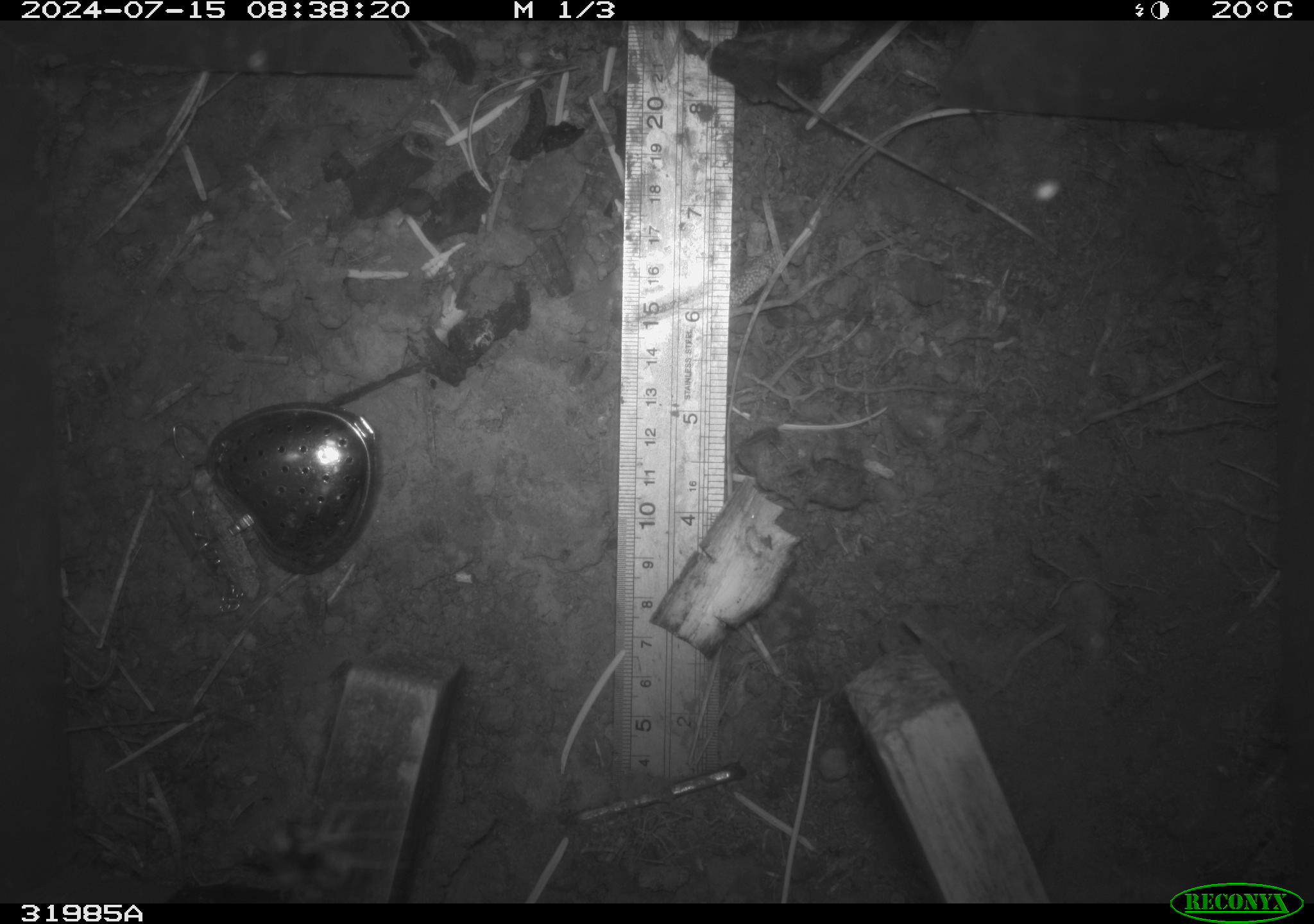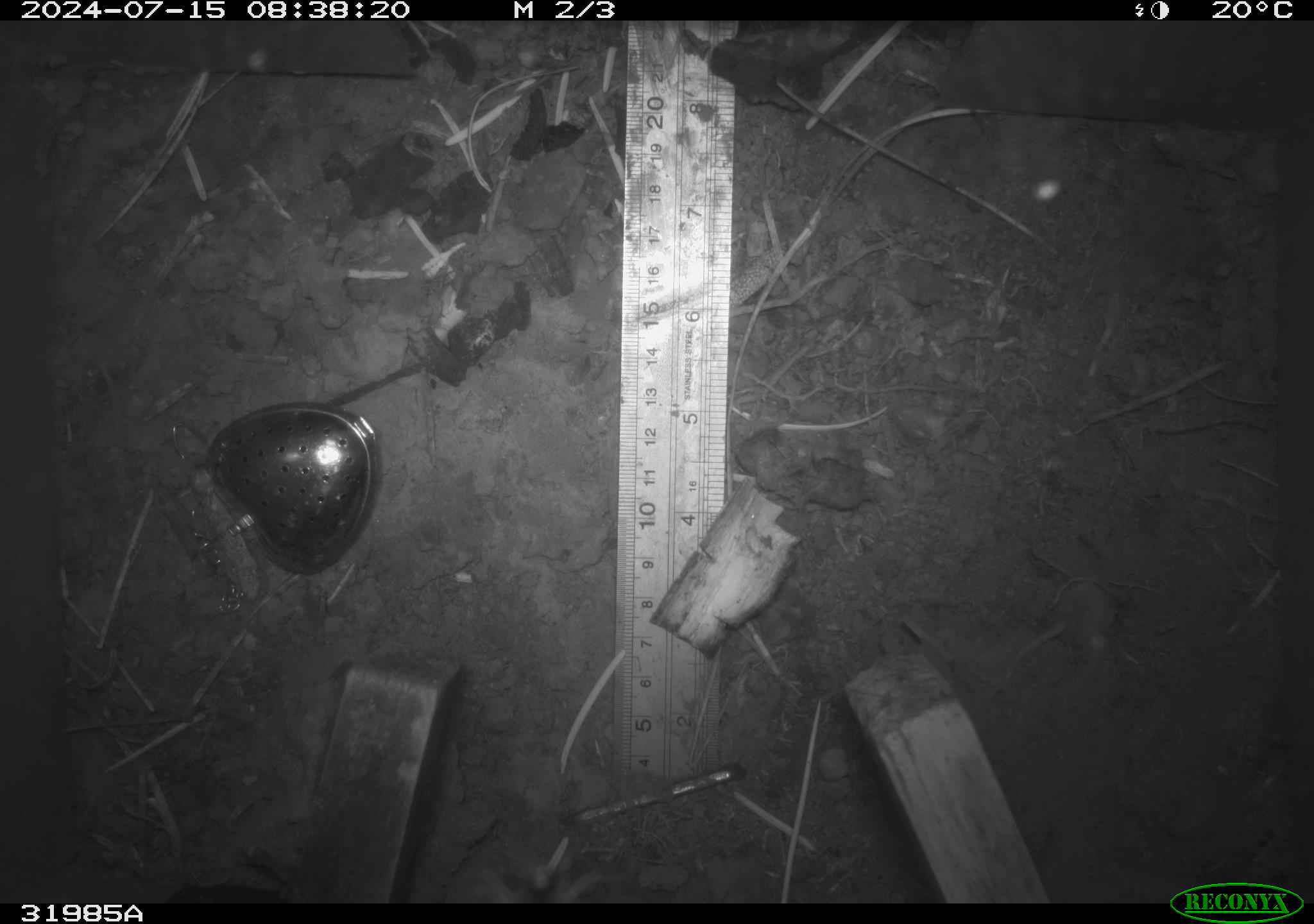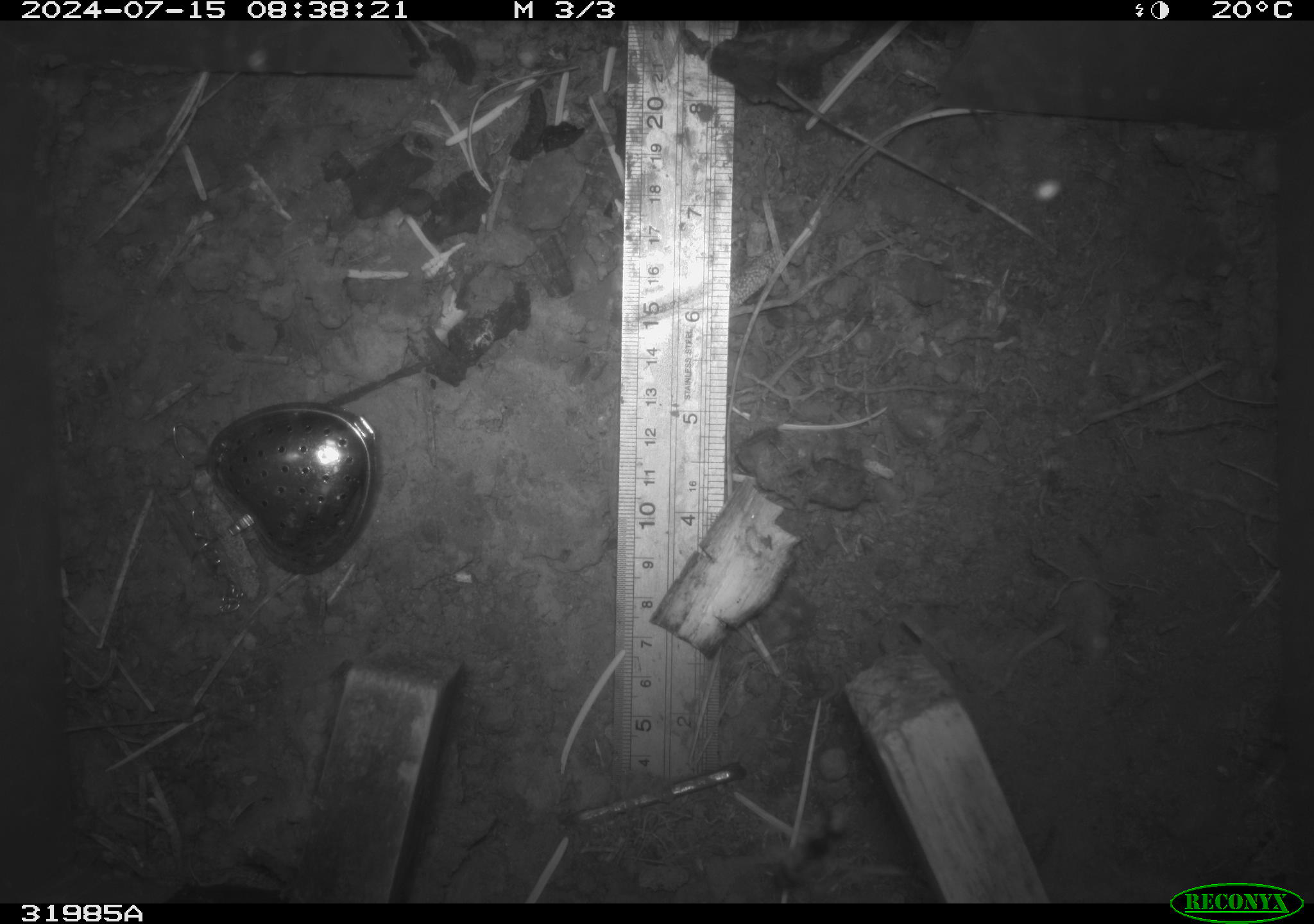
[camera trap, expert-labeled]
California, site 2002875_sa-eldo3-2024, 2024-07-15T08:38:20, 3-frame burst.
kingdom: Animalia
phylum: Arthropoda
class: Insecta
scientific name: Insecta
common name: insect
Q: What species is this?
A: Insect (Insecta).